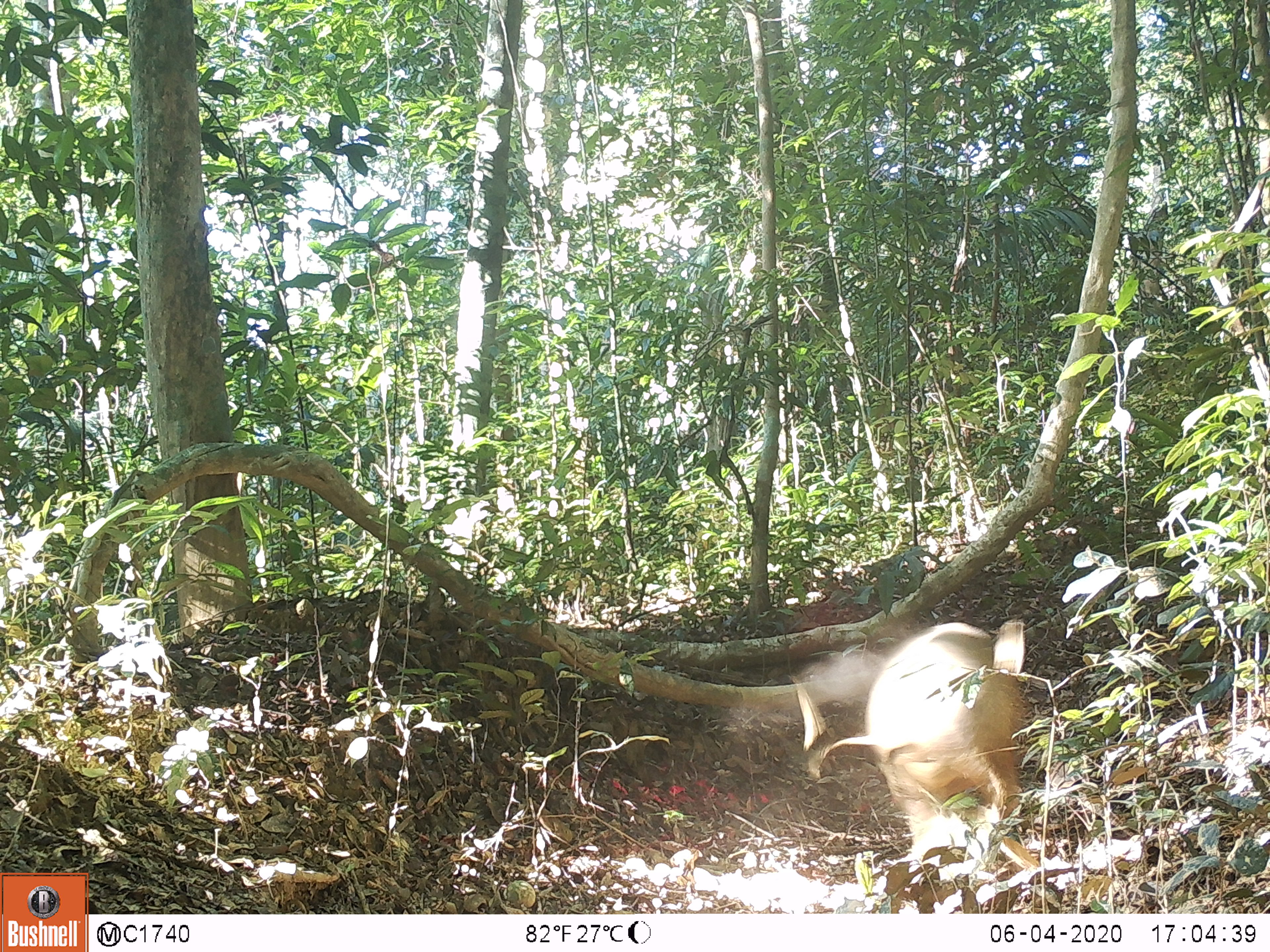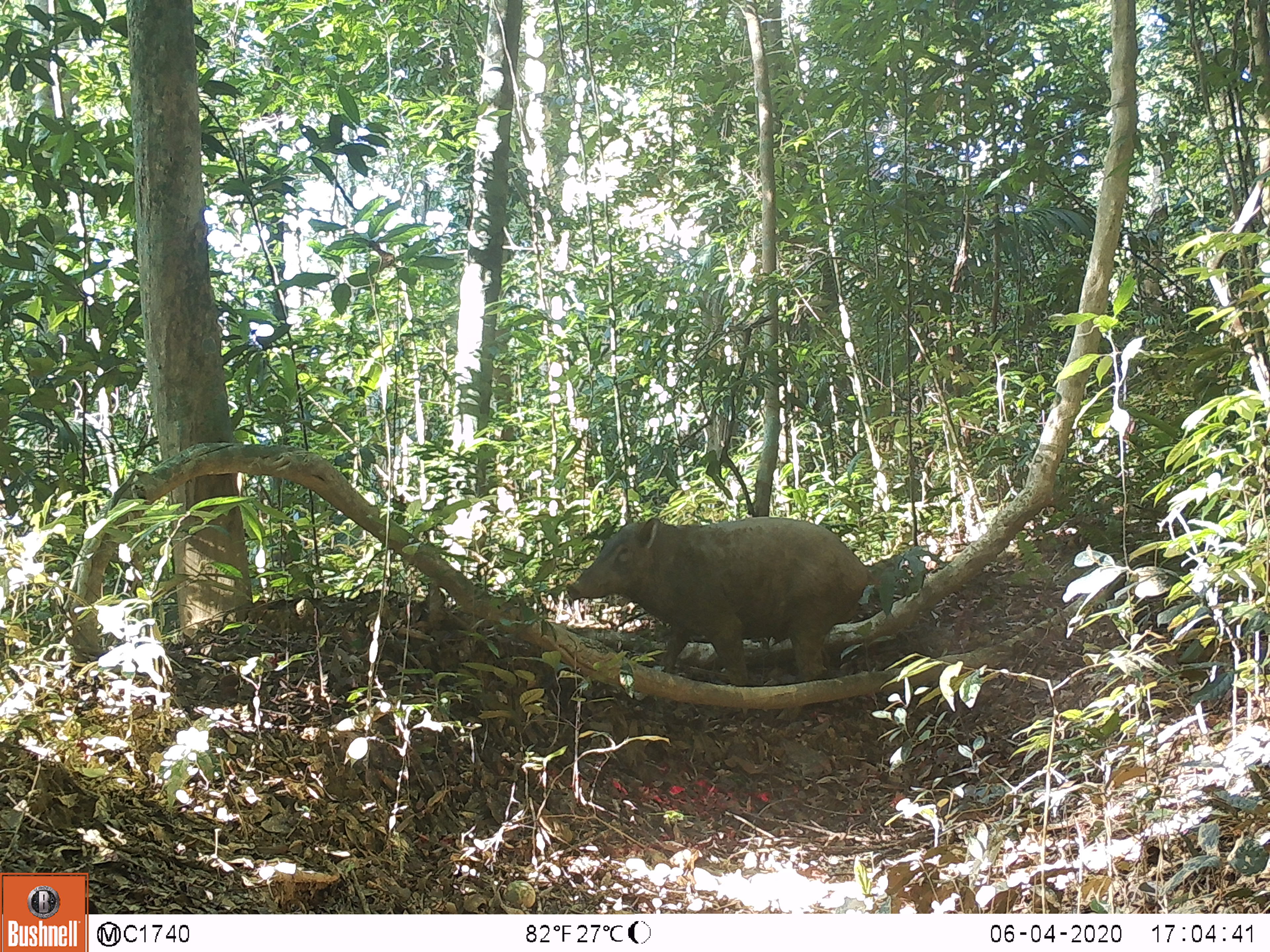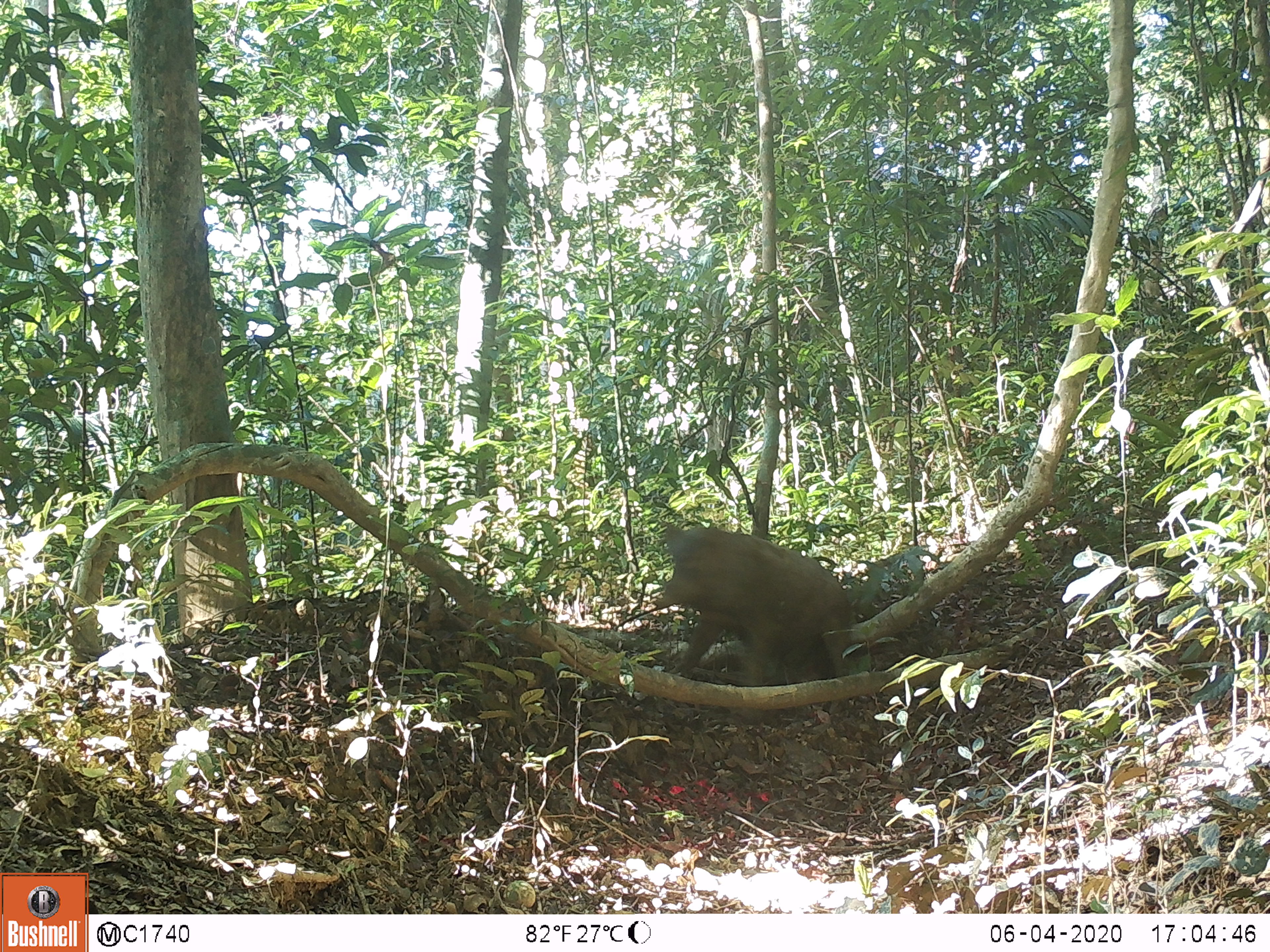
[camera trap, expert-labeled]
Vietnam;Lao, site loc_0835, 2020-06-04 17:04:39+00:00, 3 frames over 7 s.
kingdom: Animalia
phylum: Chordata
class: Mammalia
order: Artiodactyla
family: Suidae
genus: Sus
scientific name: Sus scrofa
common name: eurasian wild pig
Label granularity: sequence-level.